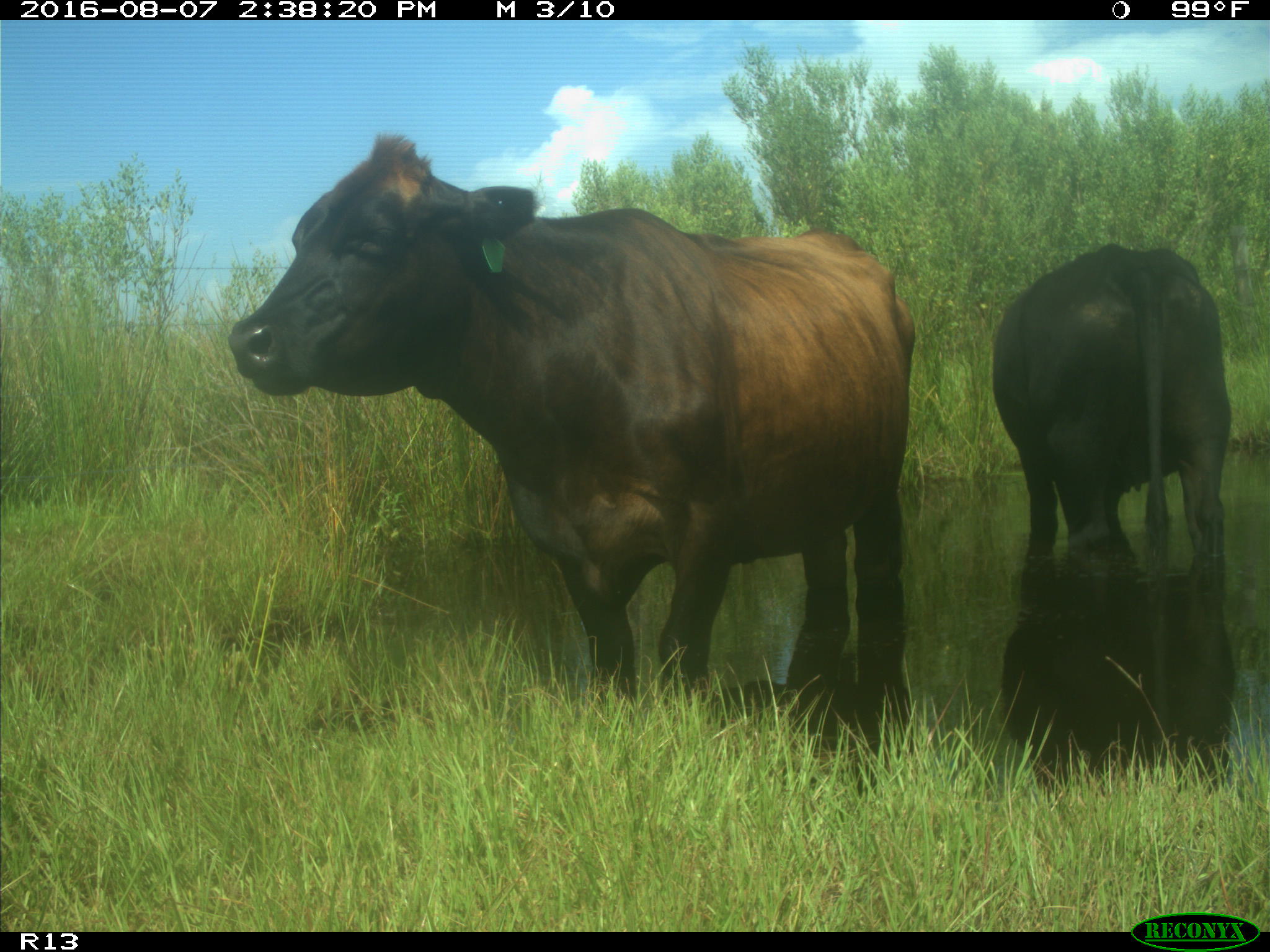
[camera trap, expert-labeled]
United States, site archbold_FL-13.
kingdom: Animalia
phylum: Chordata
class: Mammalia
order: Artiodactyla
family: Bovidae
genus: Bos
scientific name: Bos taurus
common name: domestic cow